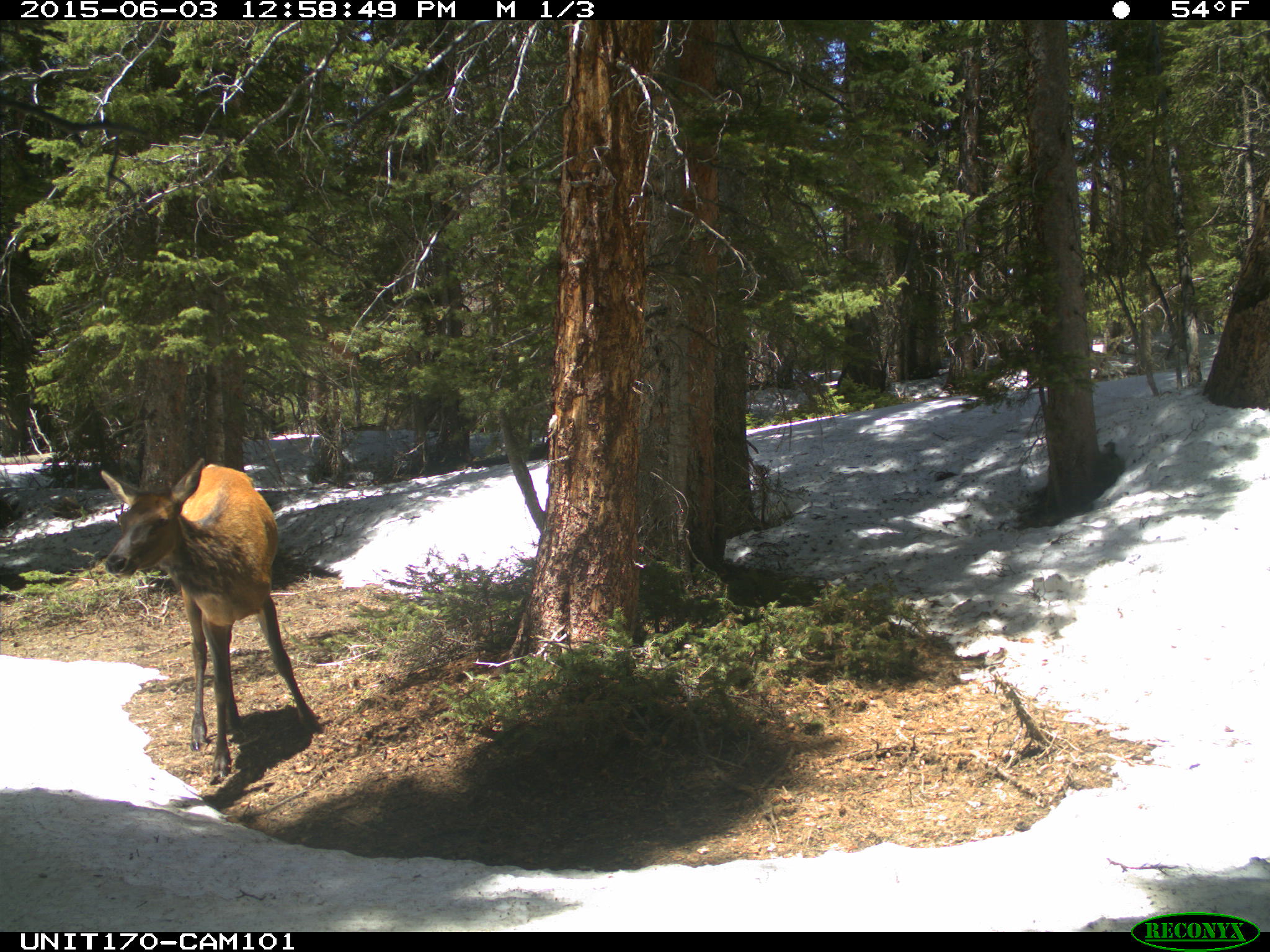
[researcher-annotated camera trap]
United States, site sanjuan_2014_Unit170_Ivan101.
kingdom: Animalia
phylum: Chordata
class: Mammalia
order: Artiodactyla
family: Cervidae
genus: Cervus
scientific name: Cervus elaphus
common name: red deer